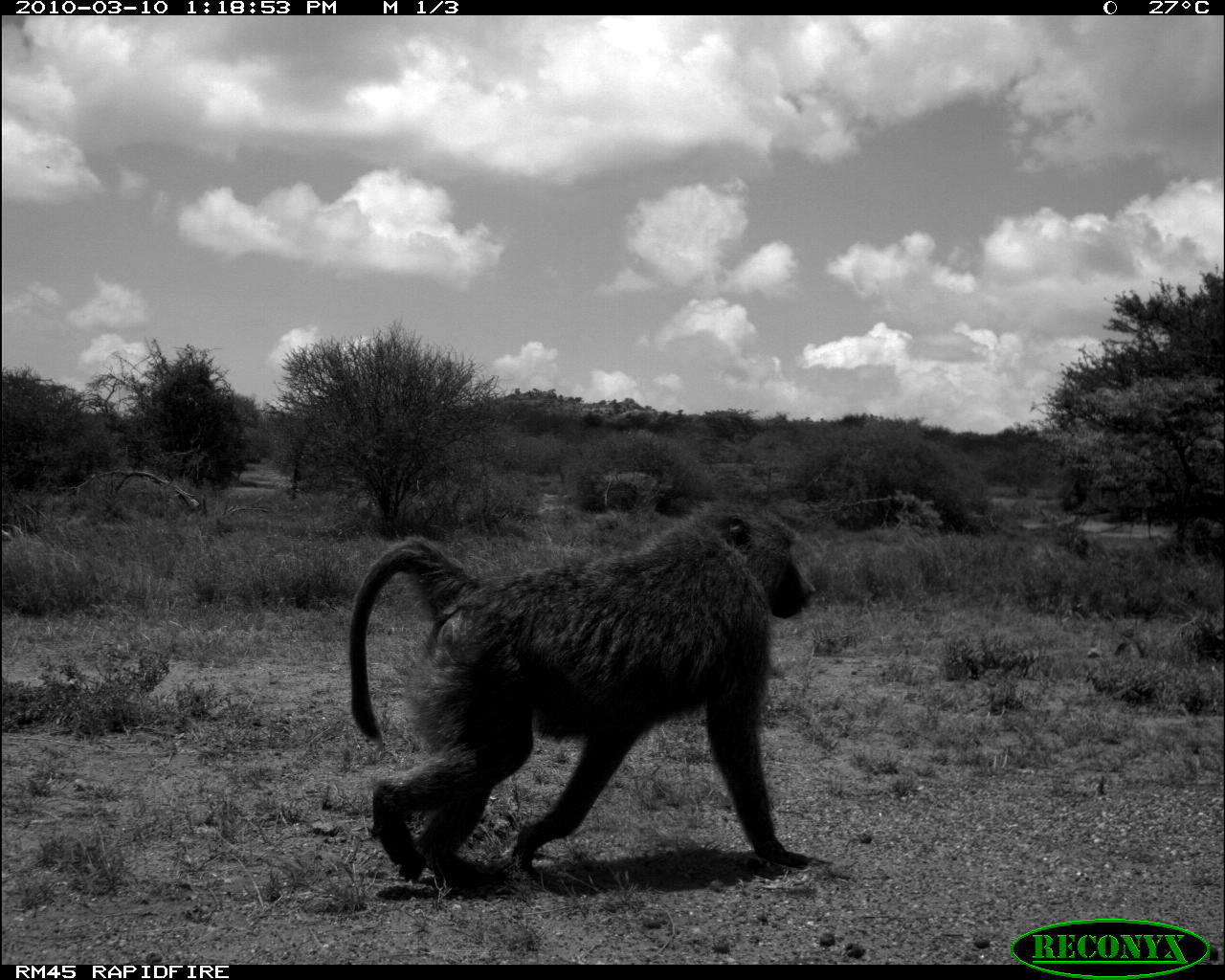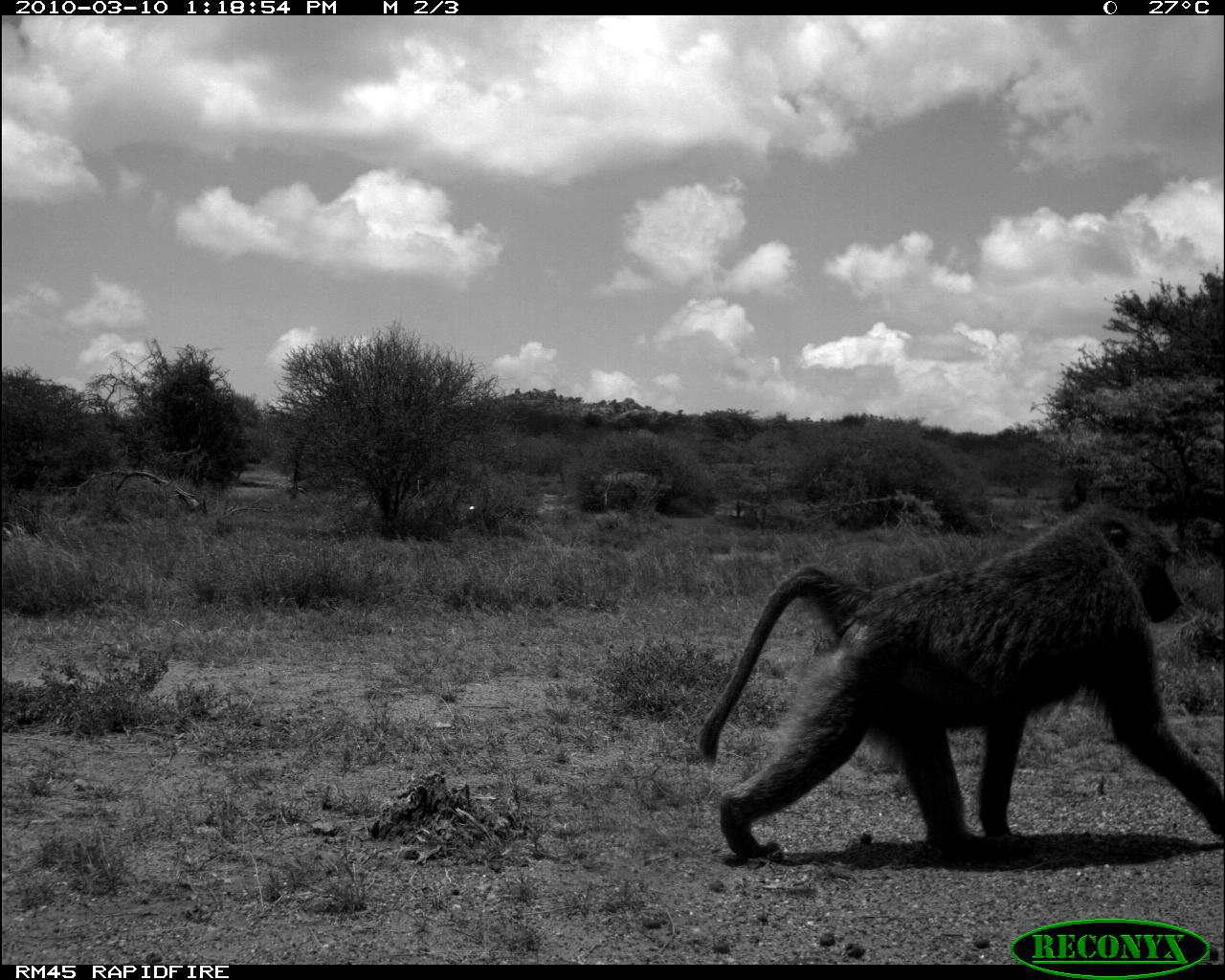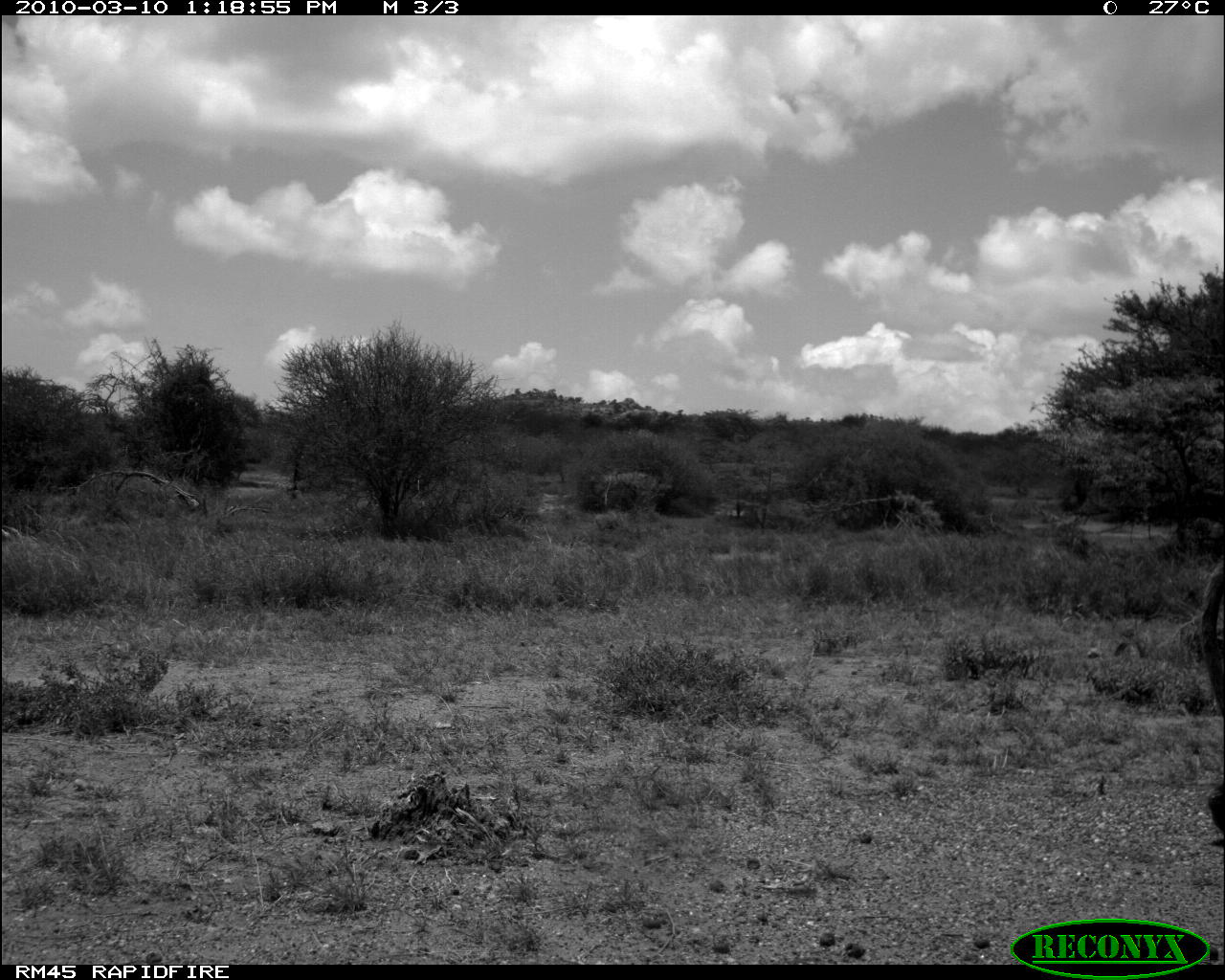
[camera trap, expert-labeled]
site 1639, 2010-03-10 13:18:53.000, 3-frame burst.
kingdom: Animalia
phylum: Chordata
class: Mammalia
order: Primates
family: Cercopithecidae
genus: Papio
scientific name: Papio anubis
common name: olive baboon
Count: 1.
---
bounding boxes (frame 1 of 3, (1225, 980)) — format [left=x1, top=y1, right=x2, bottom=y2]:
papio anubis: [left=347, top=493, right=817, bottom=890]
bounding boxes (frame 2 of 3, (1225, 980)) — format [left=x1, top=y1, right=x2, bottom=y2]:
papio anubis: [left=694, top=497, right=1225, bottom=867]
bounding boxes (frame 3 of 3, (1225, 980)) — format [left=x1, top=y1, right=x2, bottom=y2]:
papio anubis: [left=1193, top=550, right=1225, bottom=847]